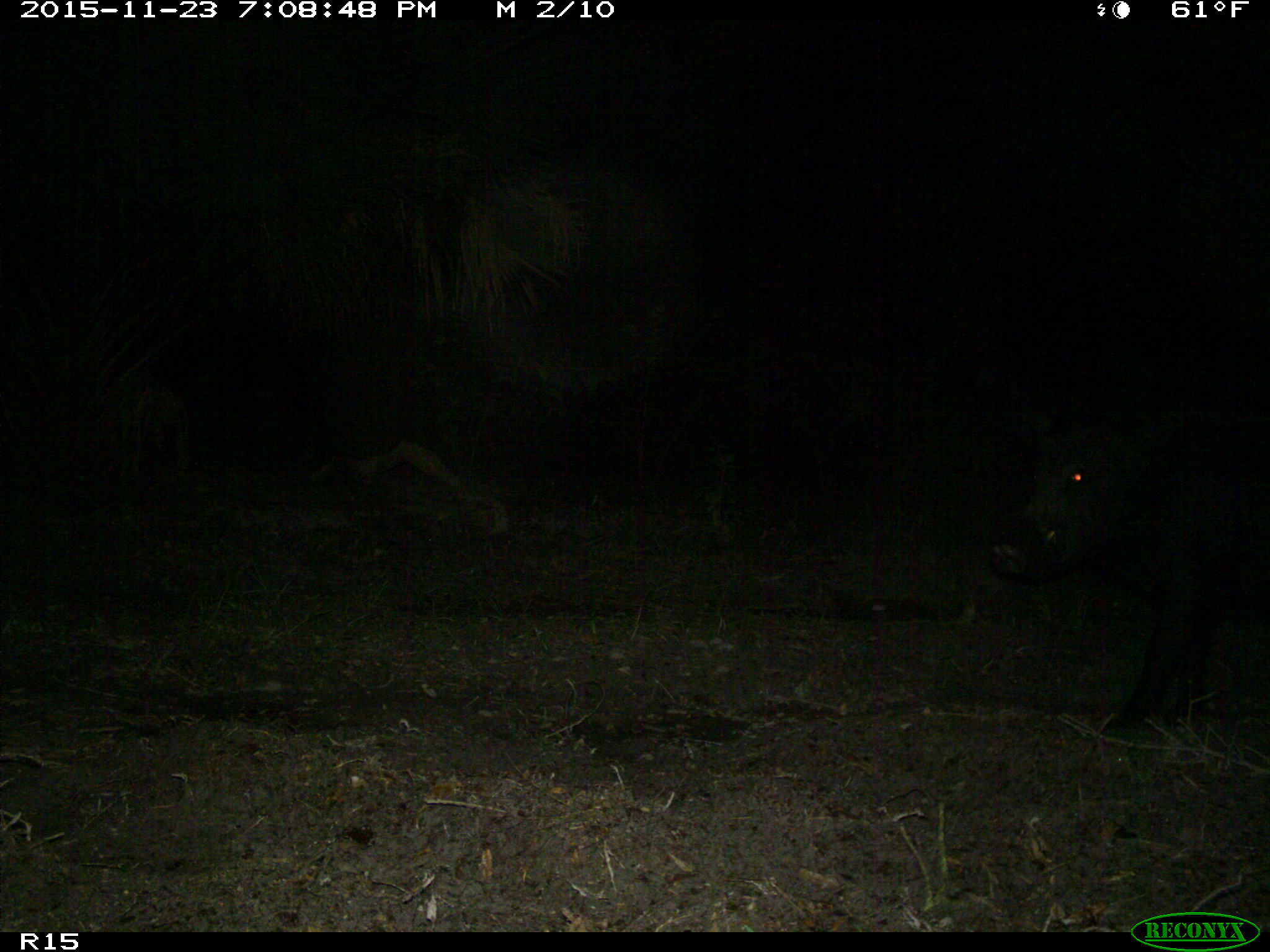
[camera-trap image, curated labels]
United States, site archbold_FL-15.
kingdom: Animalia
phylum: Chordata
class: Mammalia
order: Artiodactyla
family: Suidae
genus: Sus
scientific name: Sus scrofa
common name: wild boar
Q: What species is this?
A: Sus scrofa (wild boar).